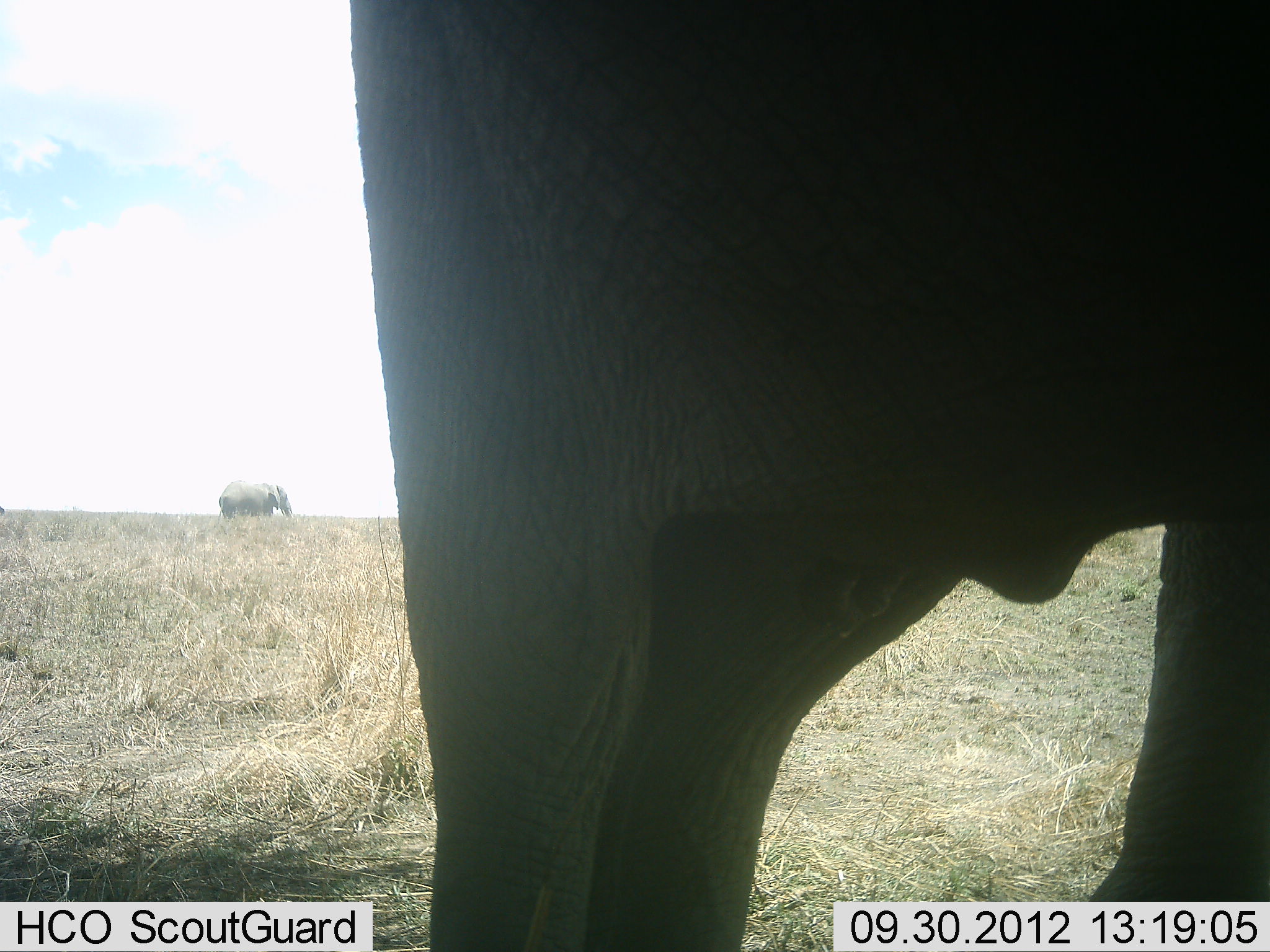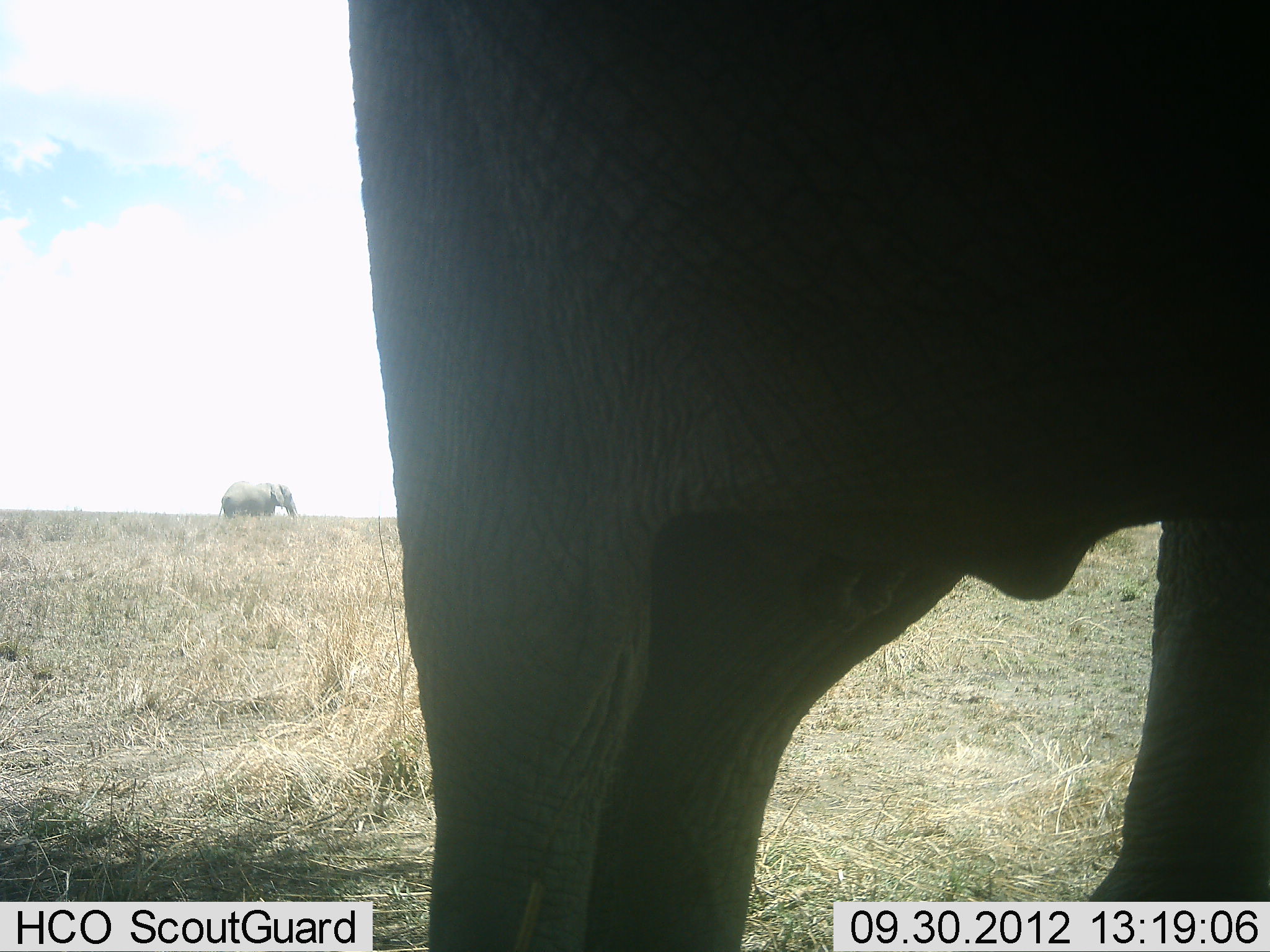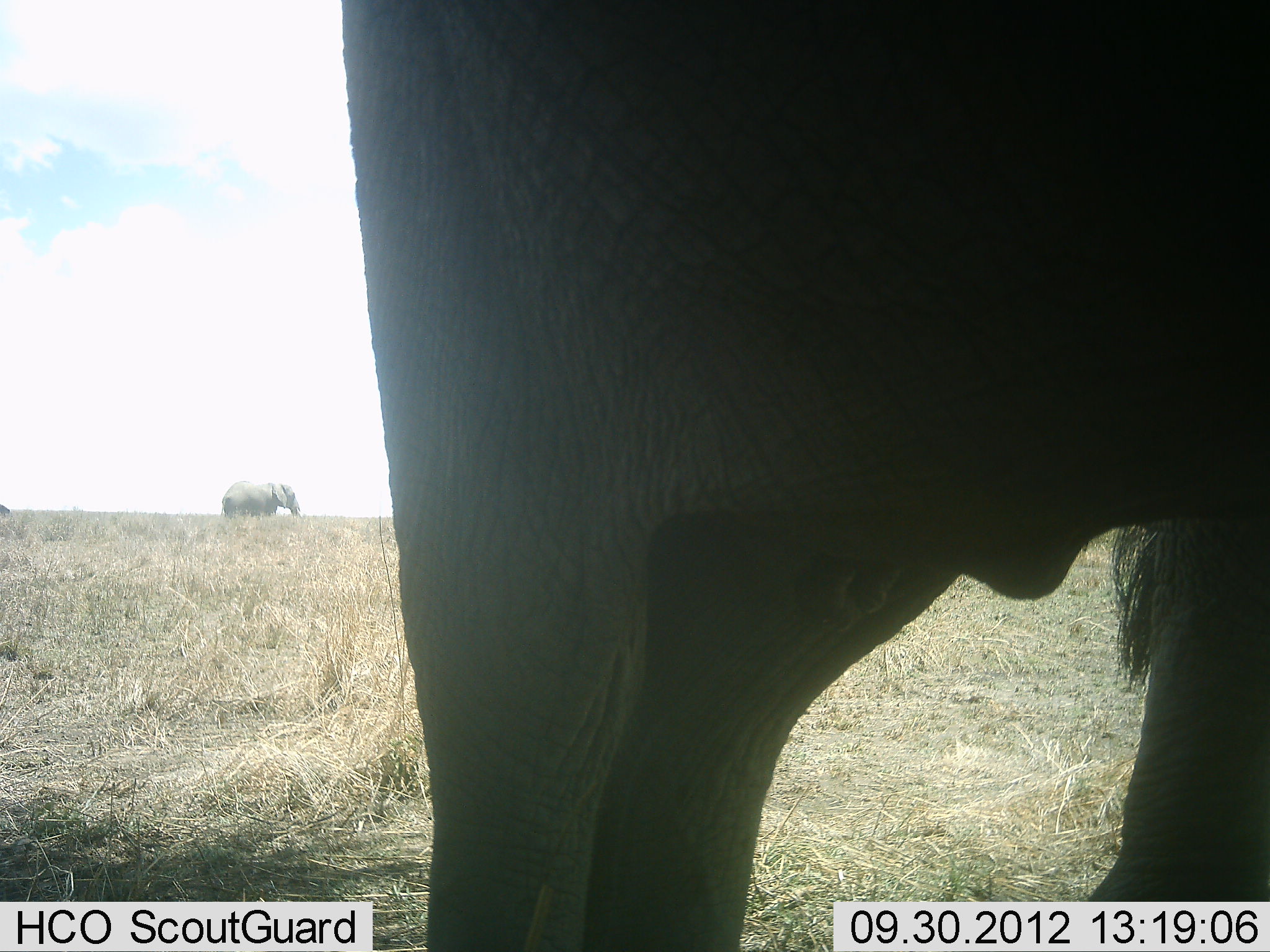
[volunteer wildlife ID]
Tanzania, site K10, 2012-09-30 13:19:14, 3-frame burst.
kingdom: Animalia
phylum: Chordata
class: Mammalia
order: Proboscidea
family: Elephantidae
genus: Loxodonta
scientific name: Loxodonta africana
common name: african bush elephant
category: elephant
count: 2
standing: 90%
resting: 0%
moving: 30%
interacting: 0%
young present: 0%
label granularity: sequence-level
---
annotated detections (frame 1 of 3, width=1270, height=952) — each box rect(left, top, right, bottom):
animal: rect(348, 0, 1270, 952); rect(218, 480, 294, 523)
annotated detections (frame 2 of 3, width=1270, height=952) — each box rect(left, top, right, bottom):
animal: rect(344, 0, 1270, 952); rect(219, 481, 300, 520)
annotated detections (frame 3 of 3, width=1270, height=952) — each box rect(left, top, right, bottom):
animal: rect(334, 0, 1270, 952); rect(221, 479, 301, 520)